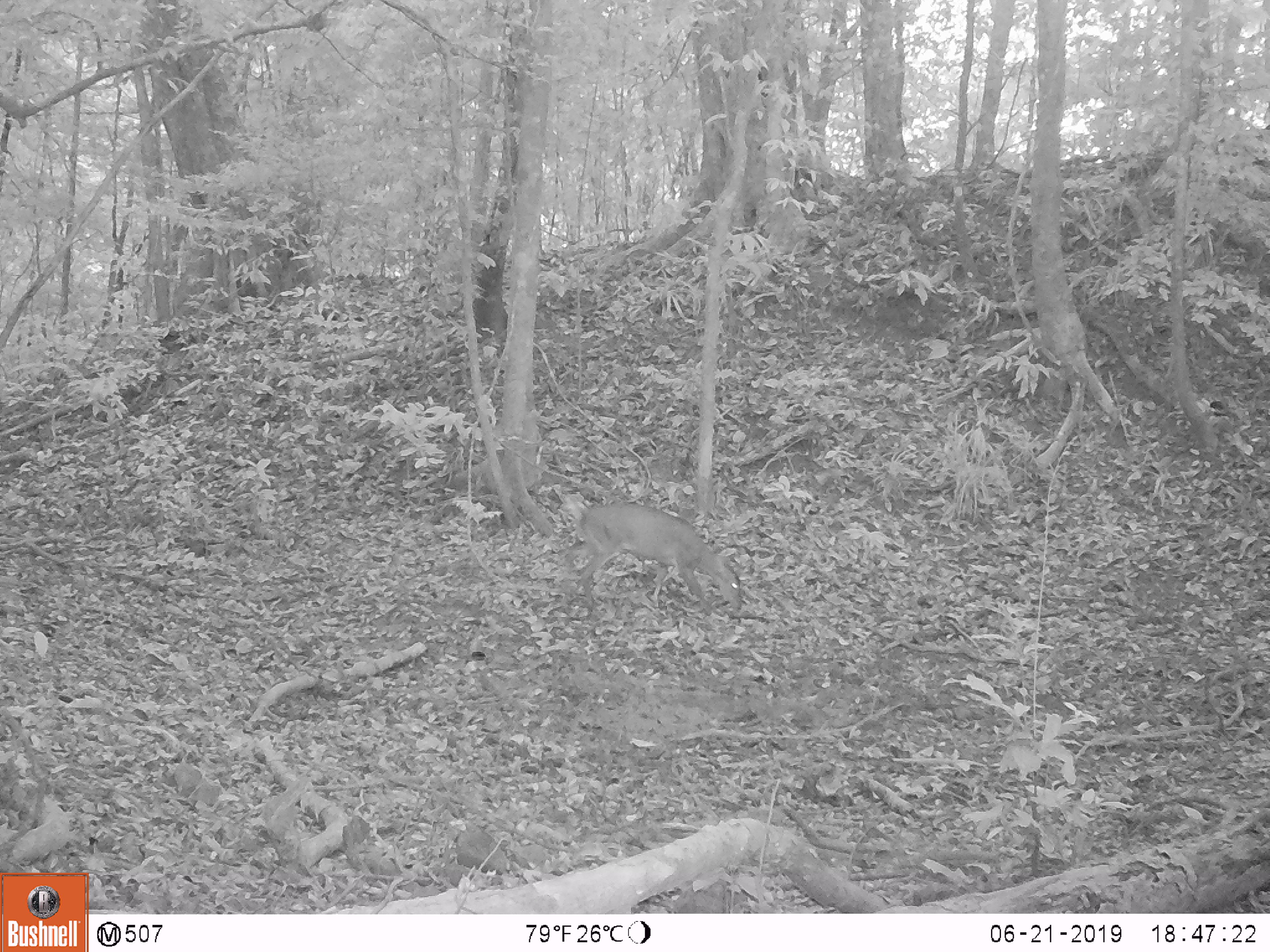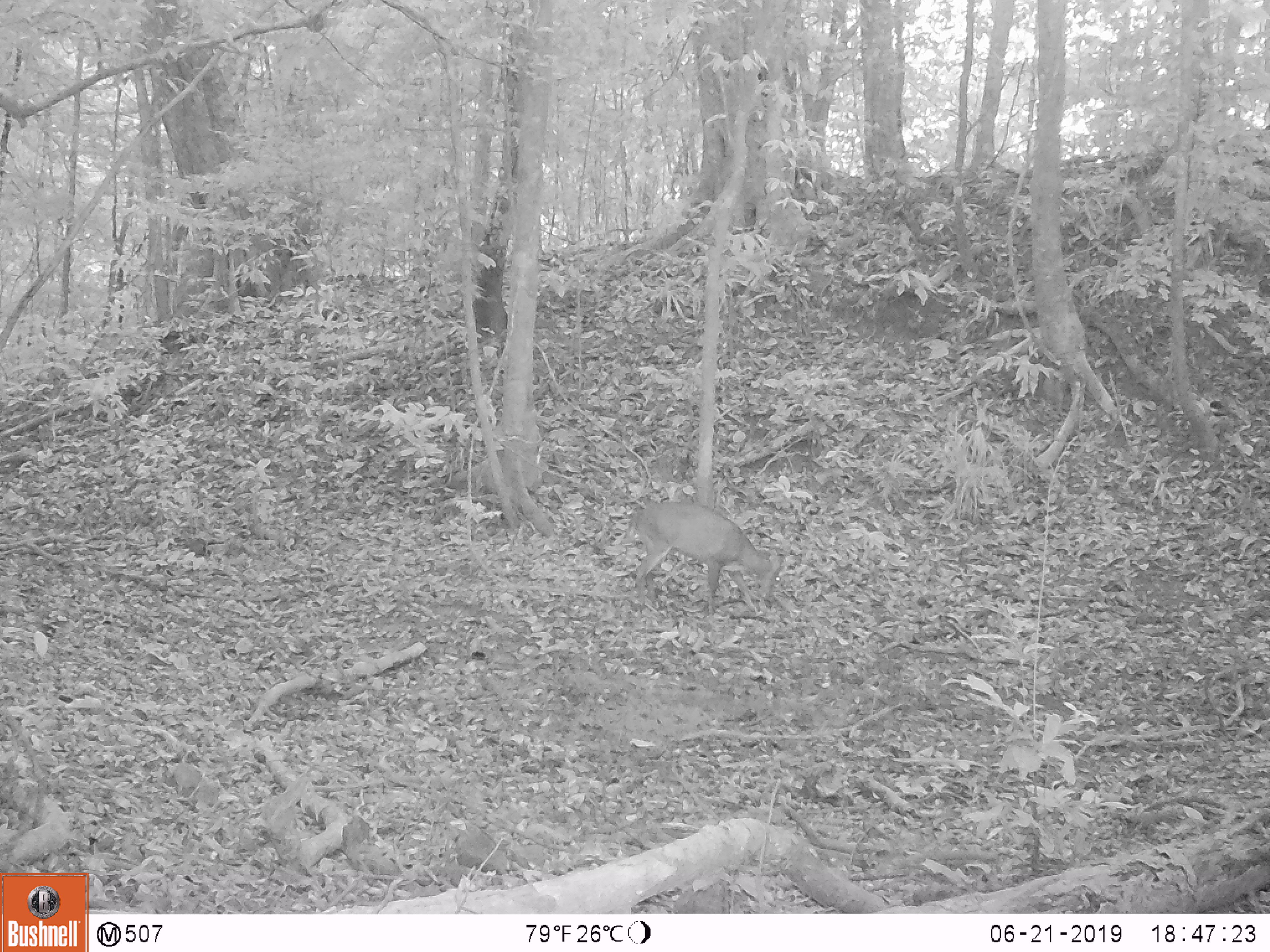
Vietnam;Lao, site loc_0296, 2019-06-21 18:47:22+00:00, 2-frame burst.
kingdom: Animalia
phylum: Chordata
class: Mammalia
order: Artiodactyla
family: Cervidae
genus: Muntiacus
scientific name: Muntiacus vuquangensis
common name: large-antlered muntjac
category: large antlered muntjac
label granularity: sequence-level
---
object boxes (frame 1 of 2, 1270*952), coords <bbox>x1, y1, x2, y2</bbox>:
large antlered muntjac: <bbox>575, 500, 742, 616</bbox>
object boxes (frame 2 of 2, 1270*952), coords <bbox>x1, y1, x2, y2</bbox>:
large antlered muntjac: <bbox>624, 498, 783, 617</bbox>